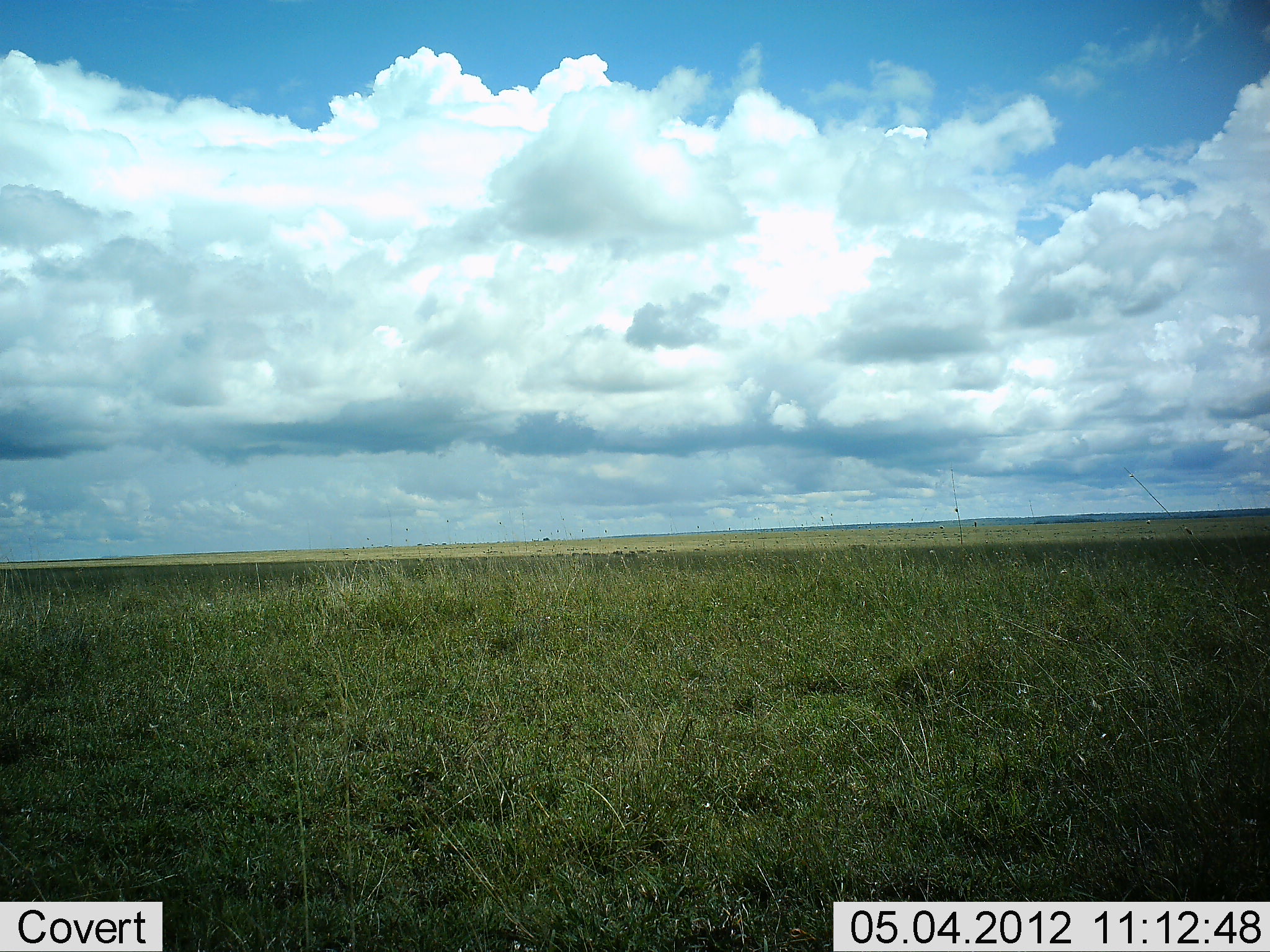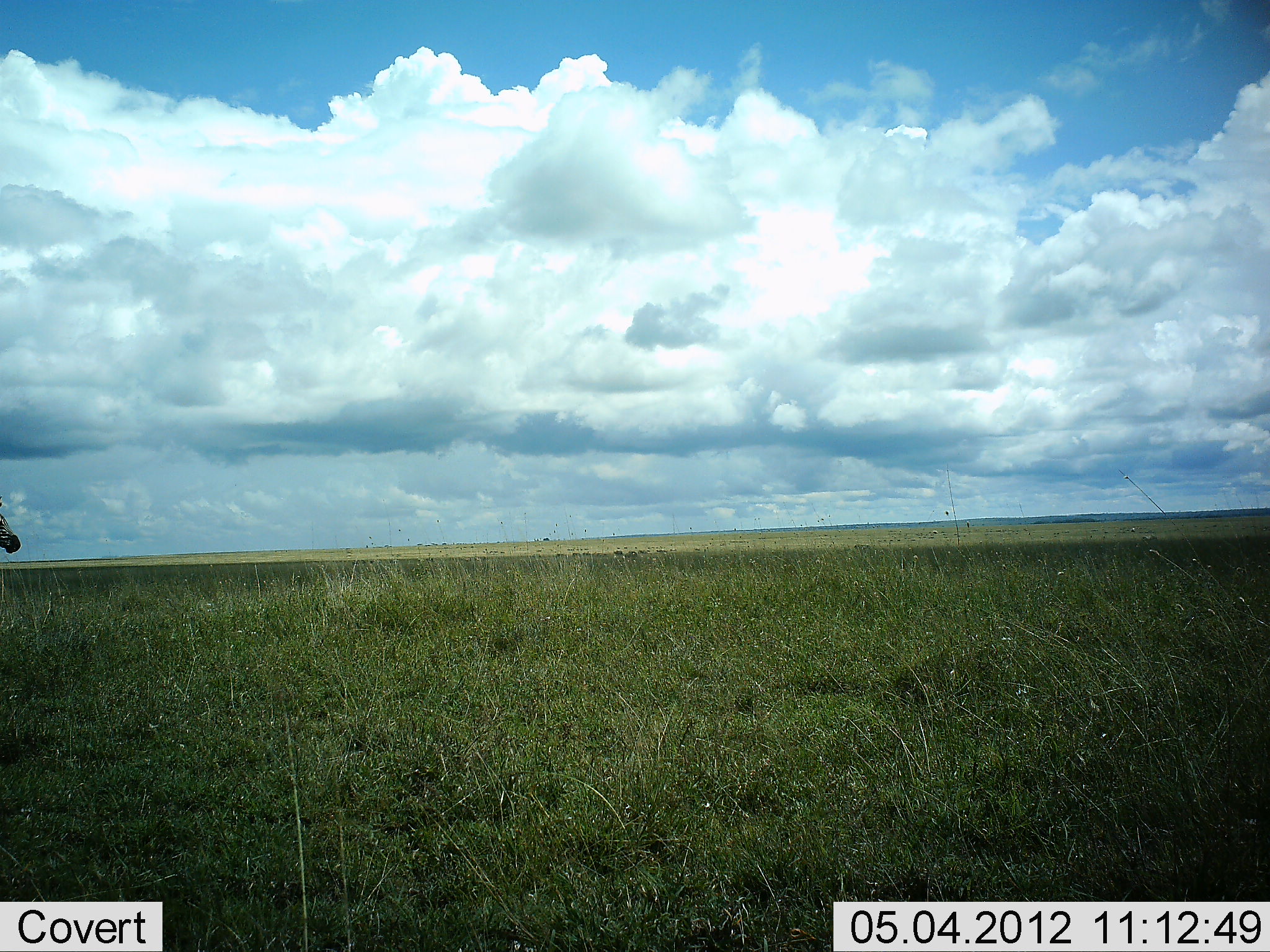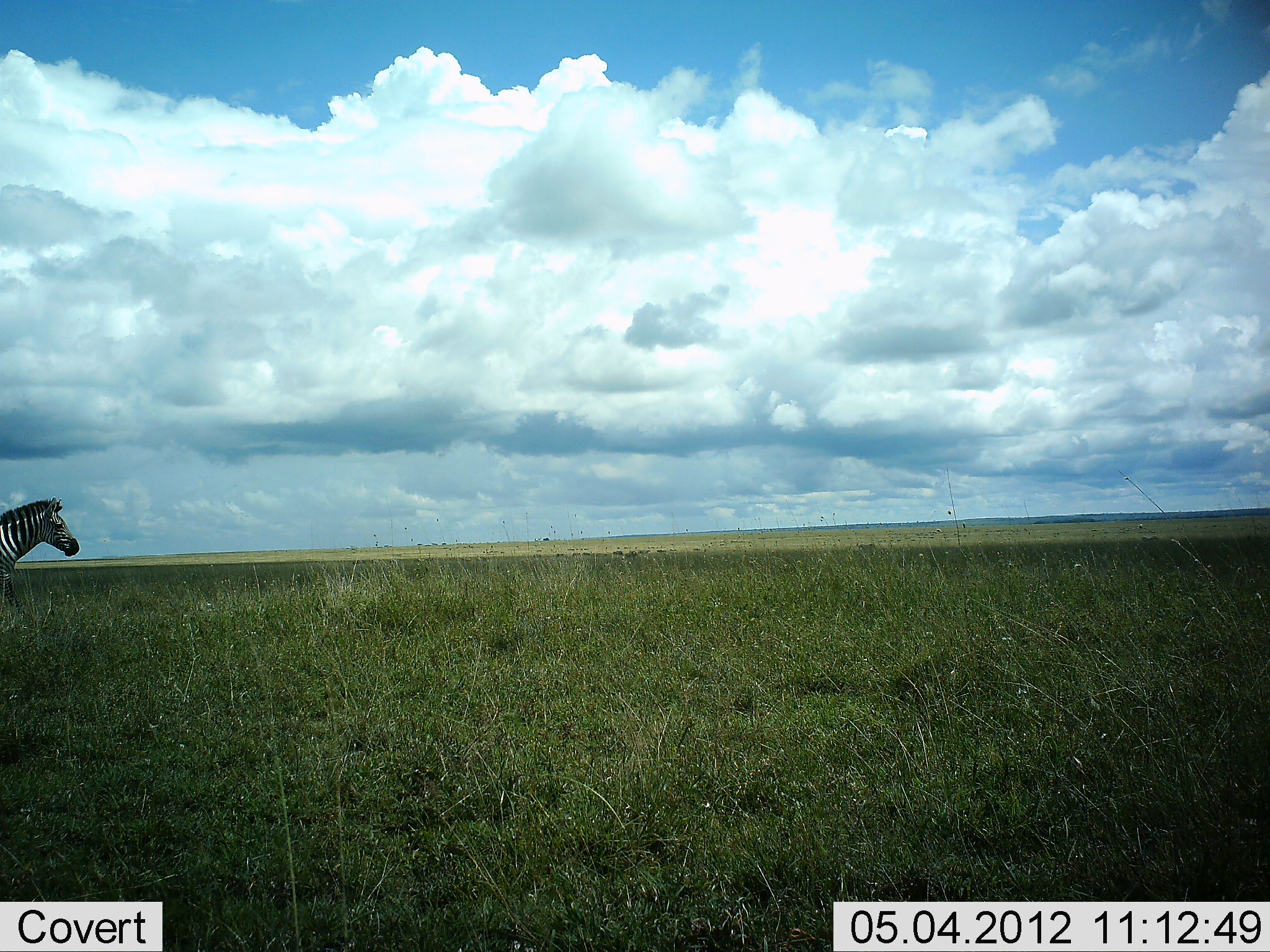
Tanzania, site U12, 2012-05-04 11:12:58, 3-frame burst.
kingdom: Animalia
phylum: Chordata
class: Mammalia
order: Perissodactyla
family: Equidae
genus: Equus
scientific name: Equus quagga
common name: plains zebra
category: zebra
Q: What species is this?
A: Zebra (plains zebra) (Equus quagga).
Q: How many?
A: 1.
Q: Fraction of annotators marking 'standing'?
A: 10%.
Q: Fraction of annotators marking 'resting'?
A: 0%.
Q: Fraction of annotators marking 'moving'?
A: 90%.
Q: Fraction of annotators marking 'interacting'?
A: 0%.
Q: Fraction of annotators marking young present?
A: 0%.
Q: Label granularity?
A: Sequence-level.